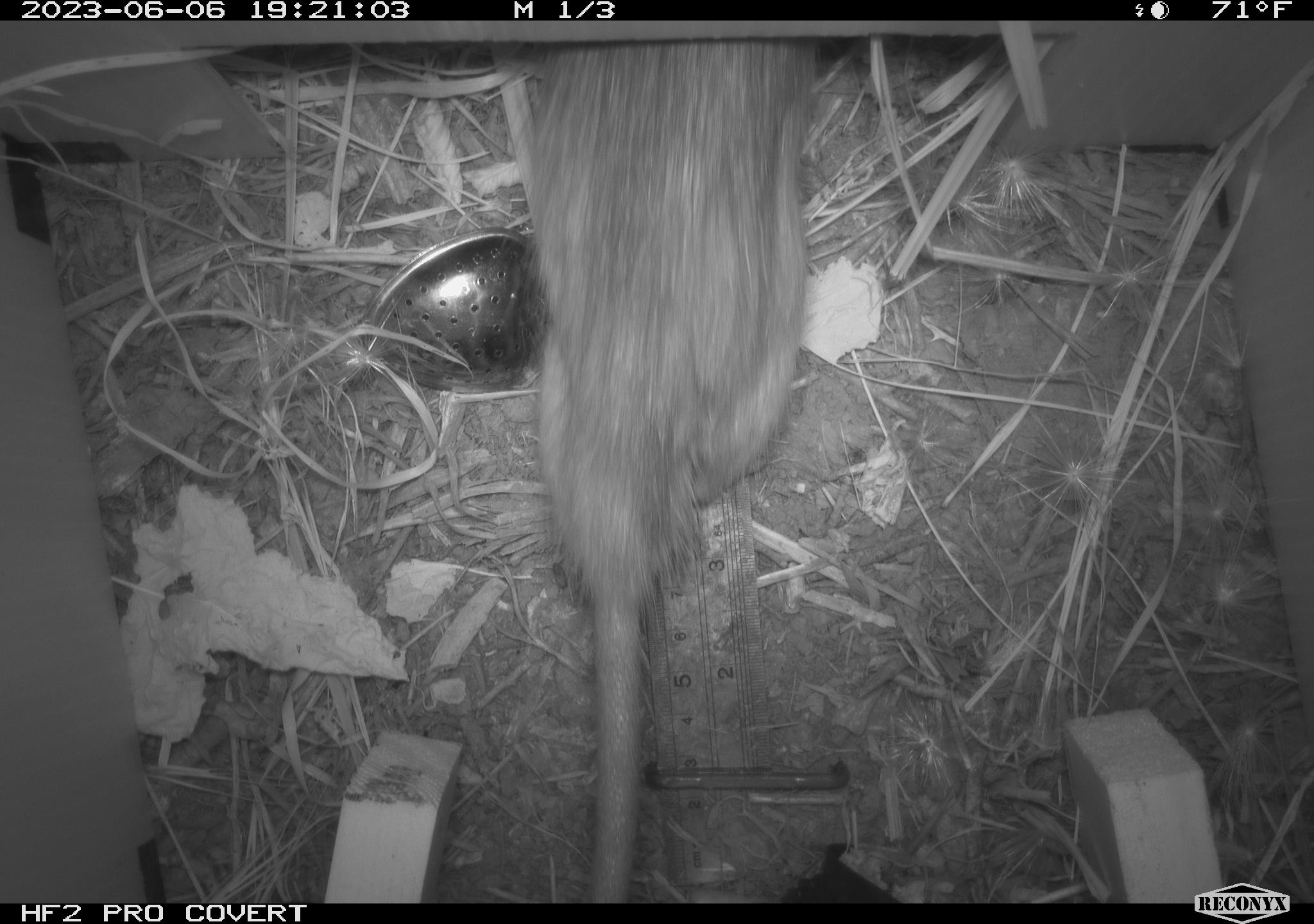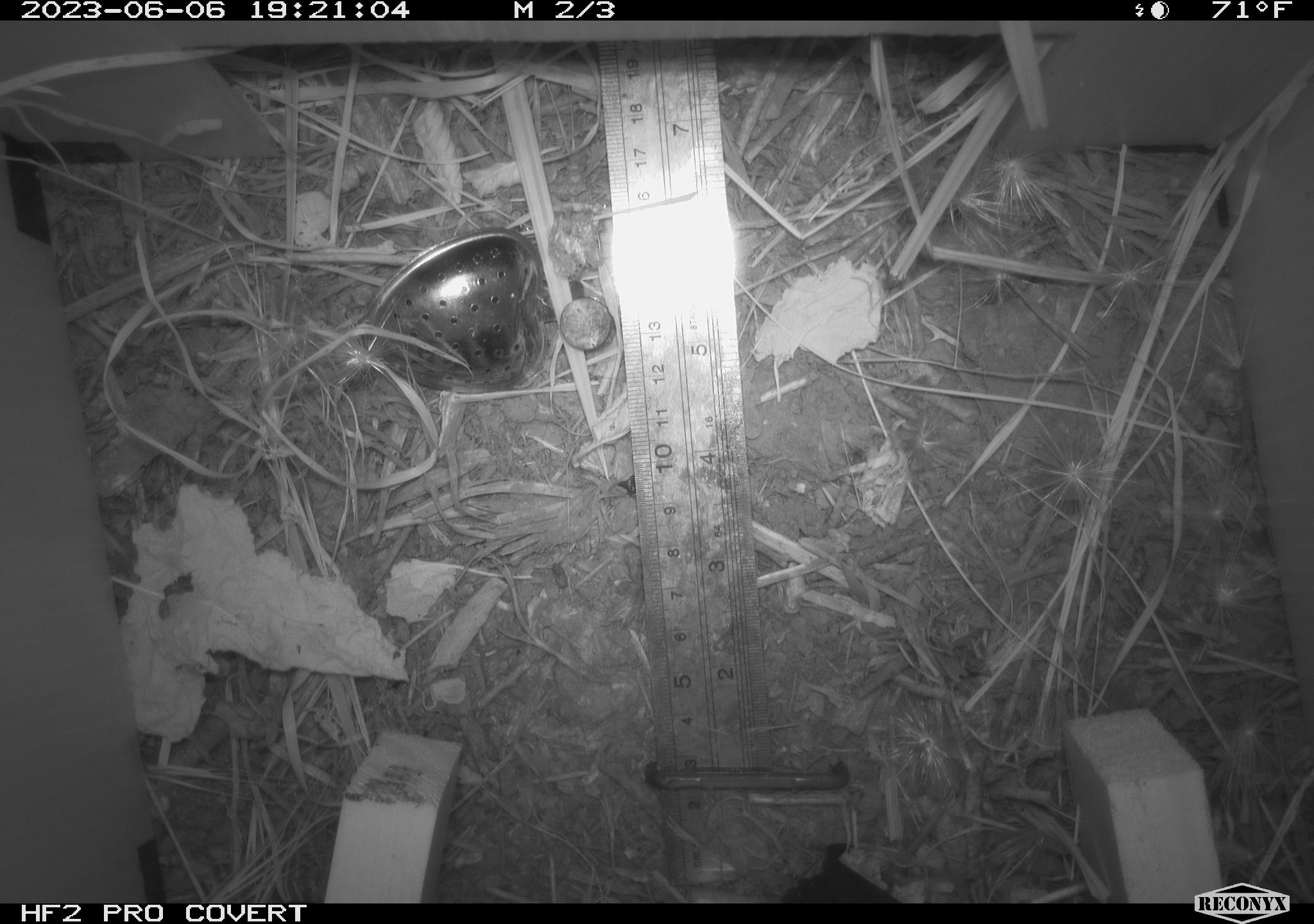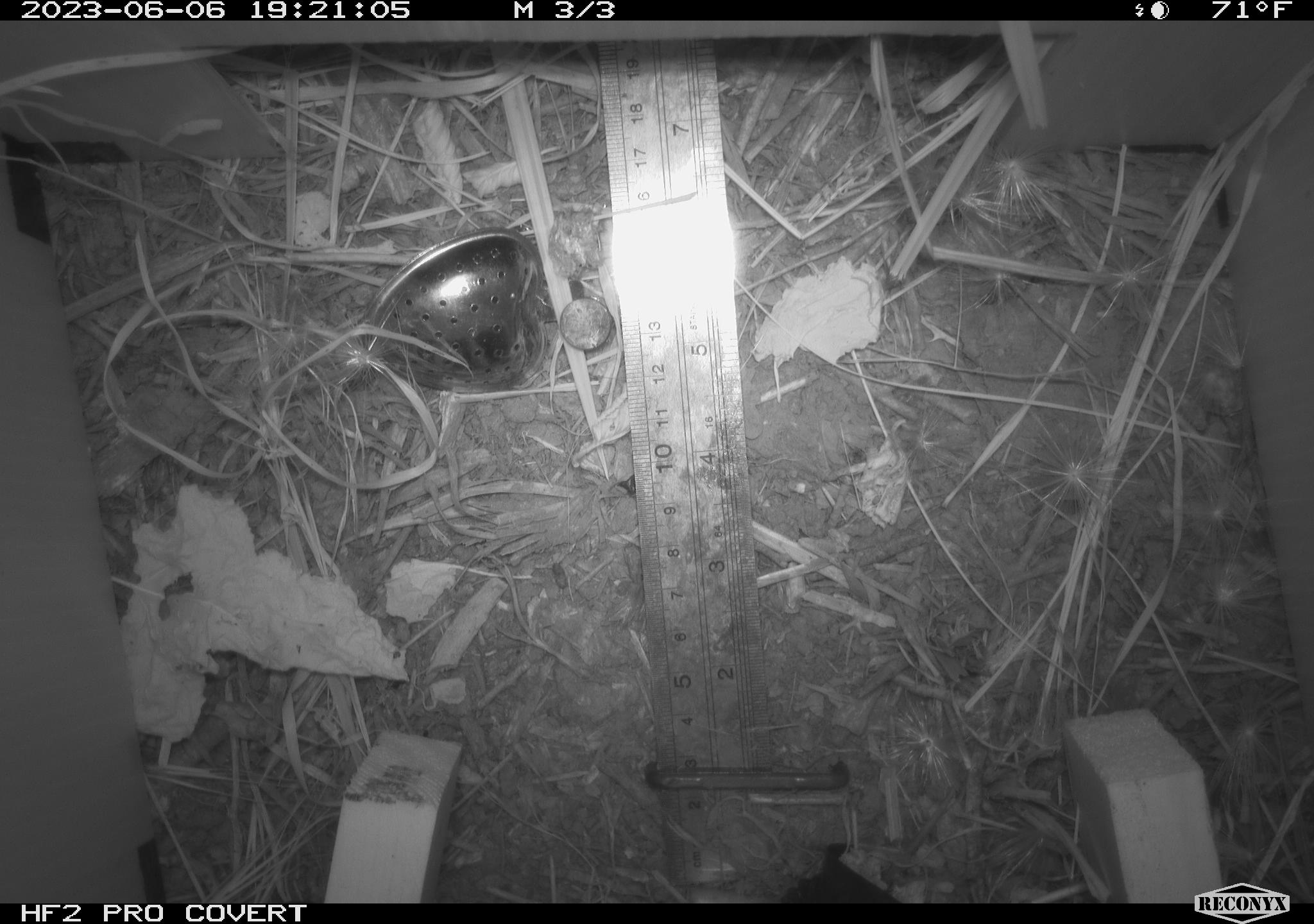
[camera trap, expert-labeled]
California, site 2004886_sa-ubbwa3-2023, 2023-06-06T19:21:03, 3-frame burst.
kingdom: Animalia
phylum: Chordata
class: Mammalia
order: Rodentia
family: Muridae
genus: Rattus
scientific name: Rattus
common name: rat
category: rattus species